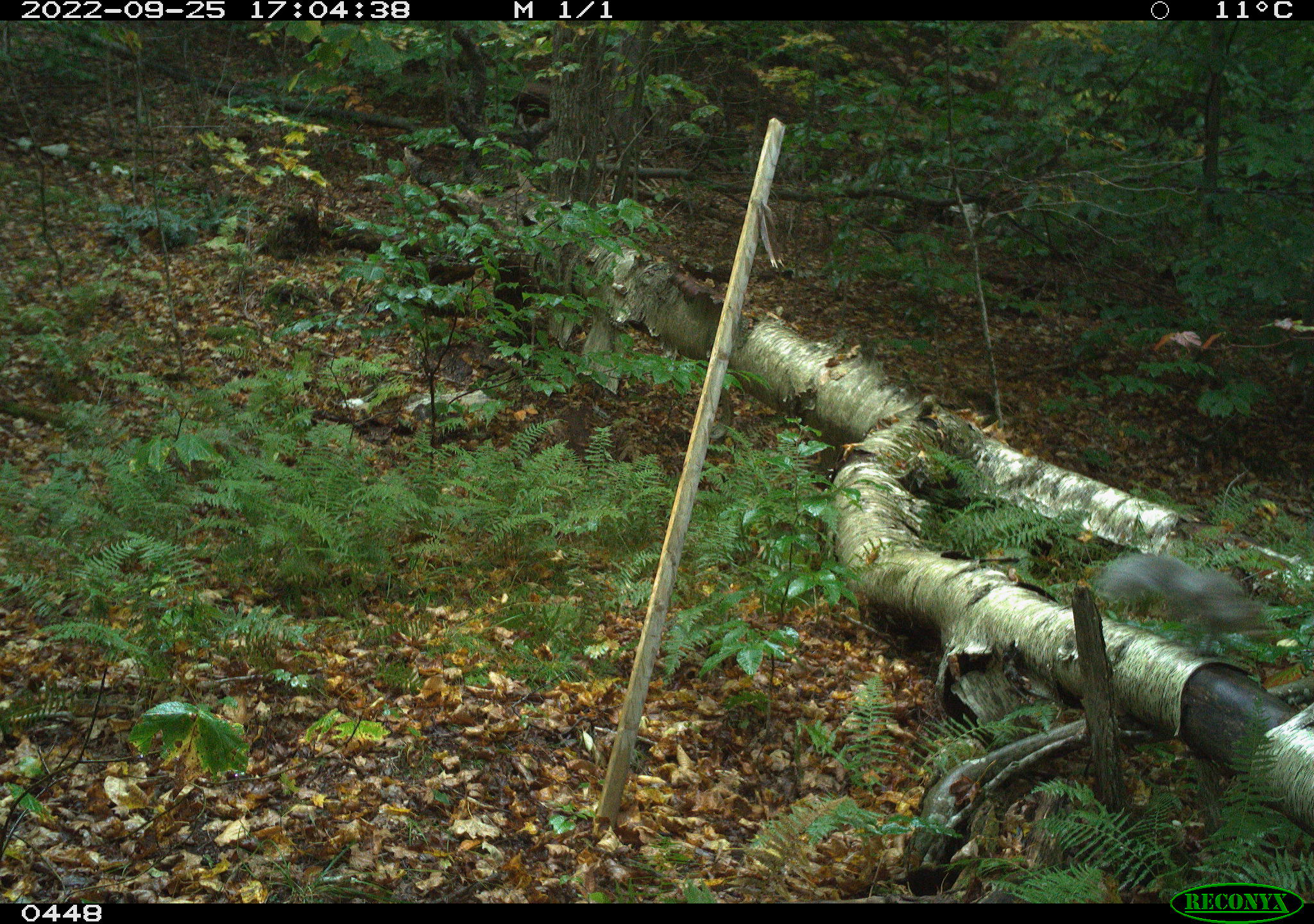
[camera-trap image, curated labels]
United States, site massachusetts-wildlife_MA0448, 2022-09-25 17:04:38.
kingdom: Animalia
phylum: Chordata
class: Mammalia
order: Rodentia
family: Sciuridae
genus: Sciurus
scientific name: Sciurus carolinensis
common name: gray squirrel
Gray squirrel (Sciurus carolinensis).